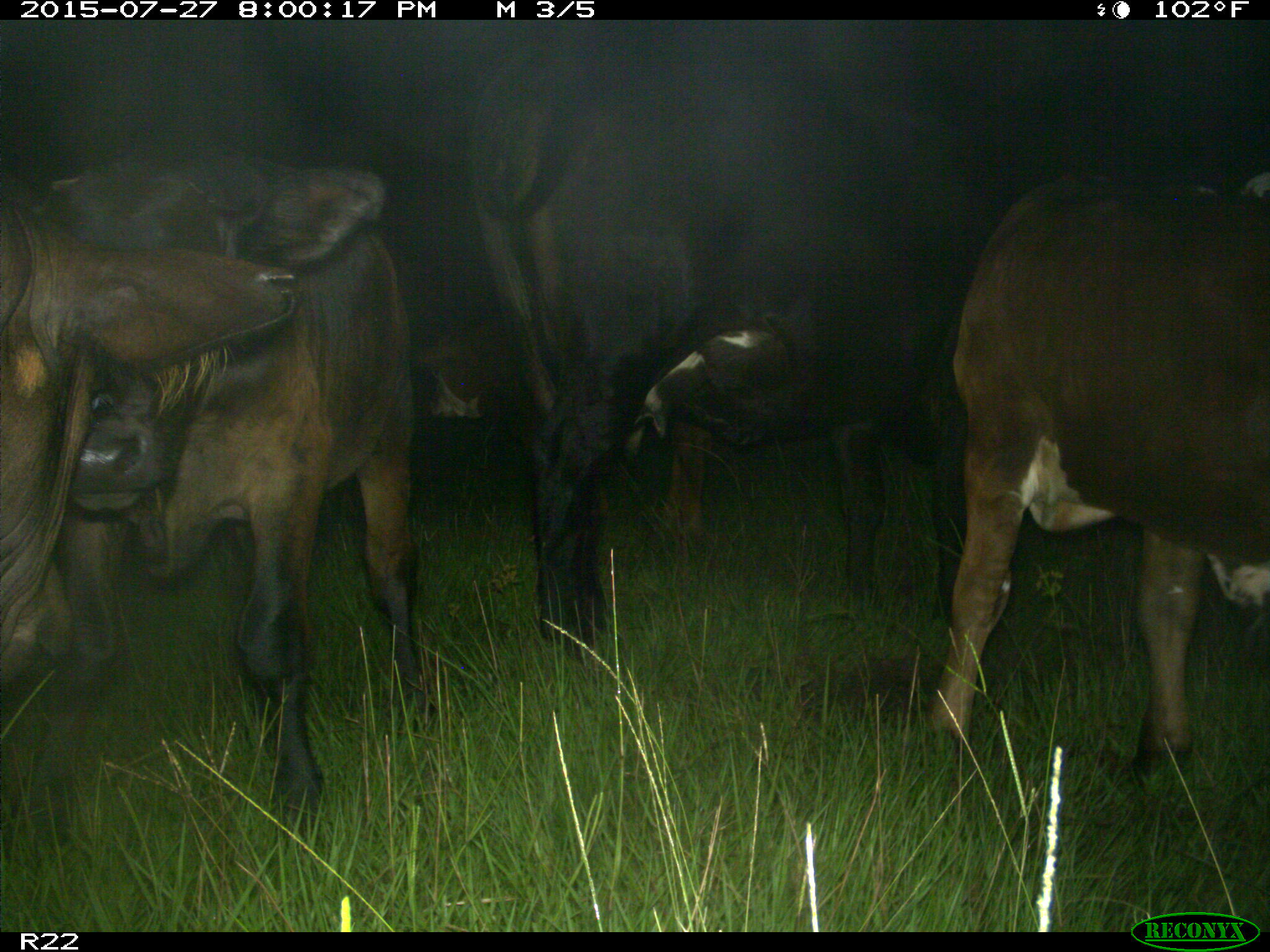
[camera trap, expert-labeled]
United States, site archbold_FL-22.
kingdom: Animalia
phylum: Chordata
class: Mammalia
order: Artiodactyla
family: Bovidae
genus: Bos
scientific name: Bos taurus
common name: domestic cow